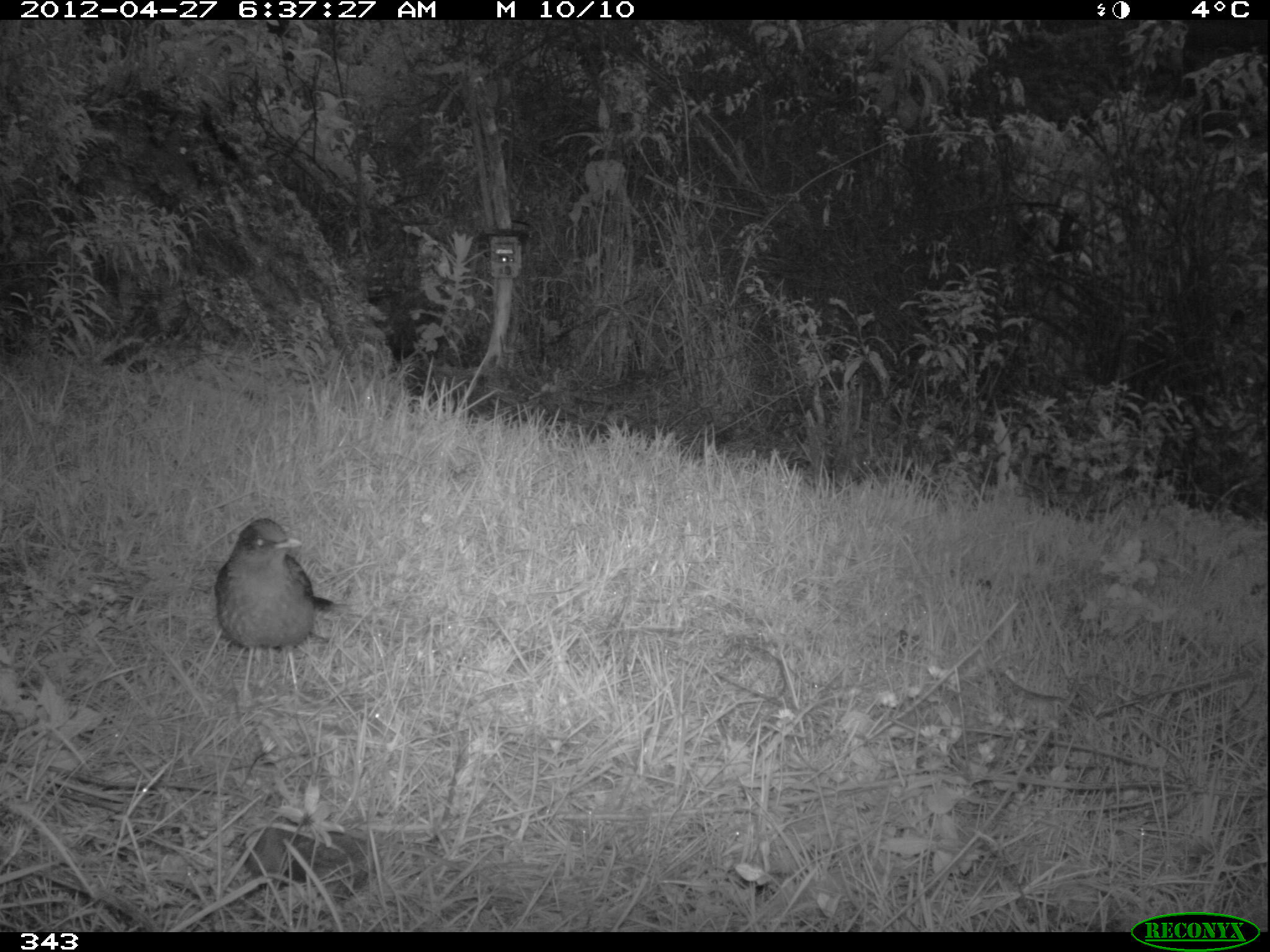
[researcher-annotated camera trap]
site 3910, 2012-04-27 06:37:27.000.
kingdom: Animalia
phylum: Chordata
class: Aves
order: Passeriformes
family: Turdidae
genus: Turdus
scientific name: Turdus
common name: true thrushes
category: turdus sp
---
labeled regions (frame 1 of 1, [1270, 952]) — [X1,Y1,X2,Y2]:
turdus sp: [209,513,352,699]